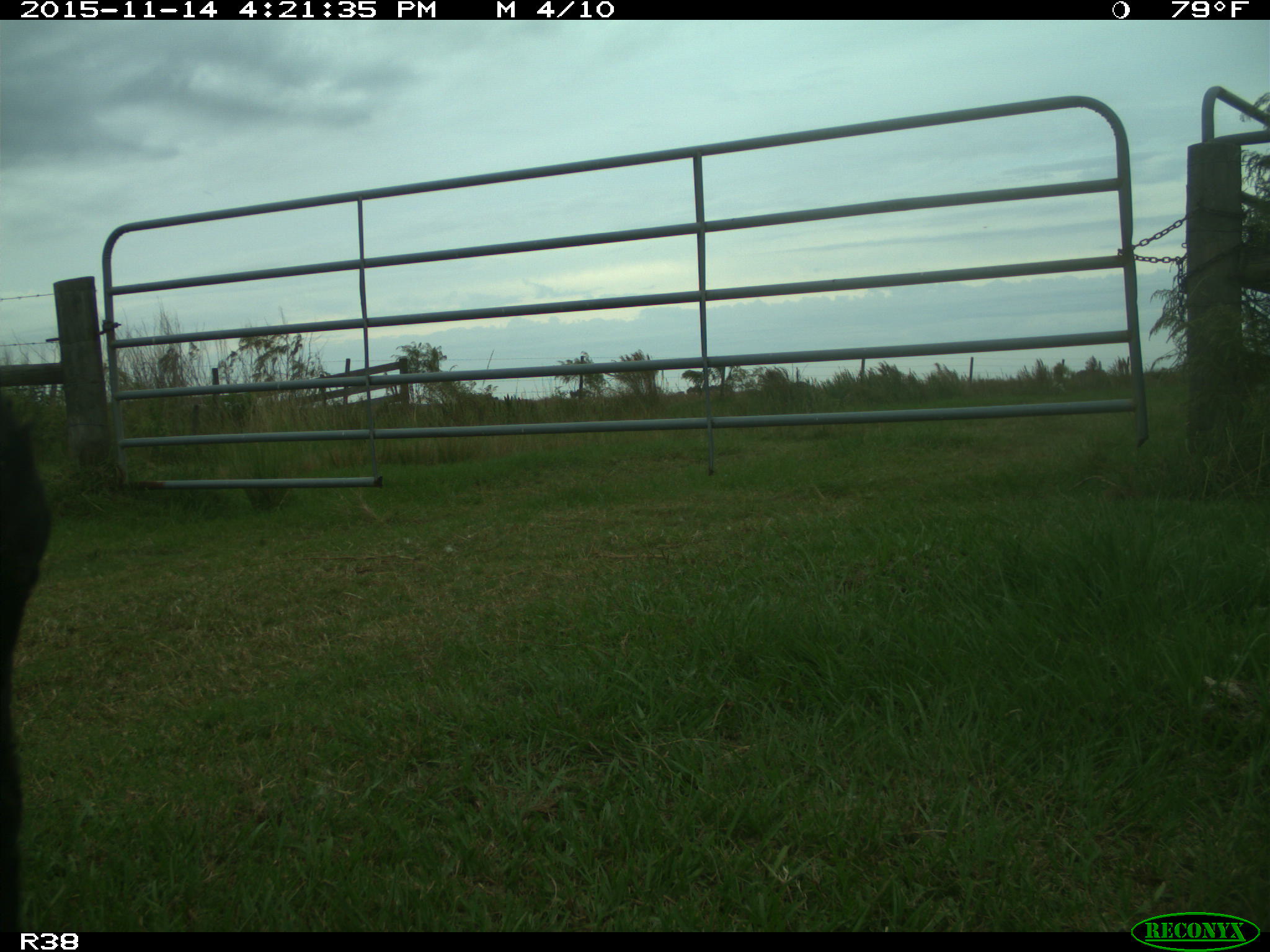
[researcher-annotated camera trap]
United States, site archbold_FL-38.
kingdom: Animalia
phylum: Chordata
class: Mammalia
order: Artiodactyla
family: Bovidae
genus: Bos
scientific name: Bos taurus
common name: domestic cow